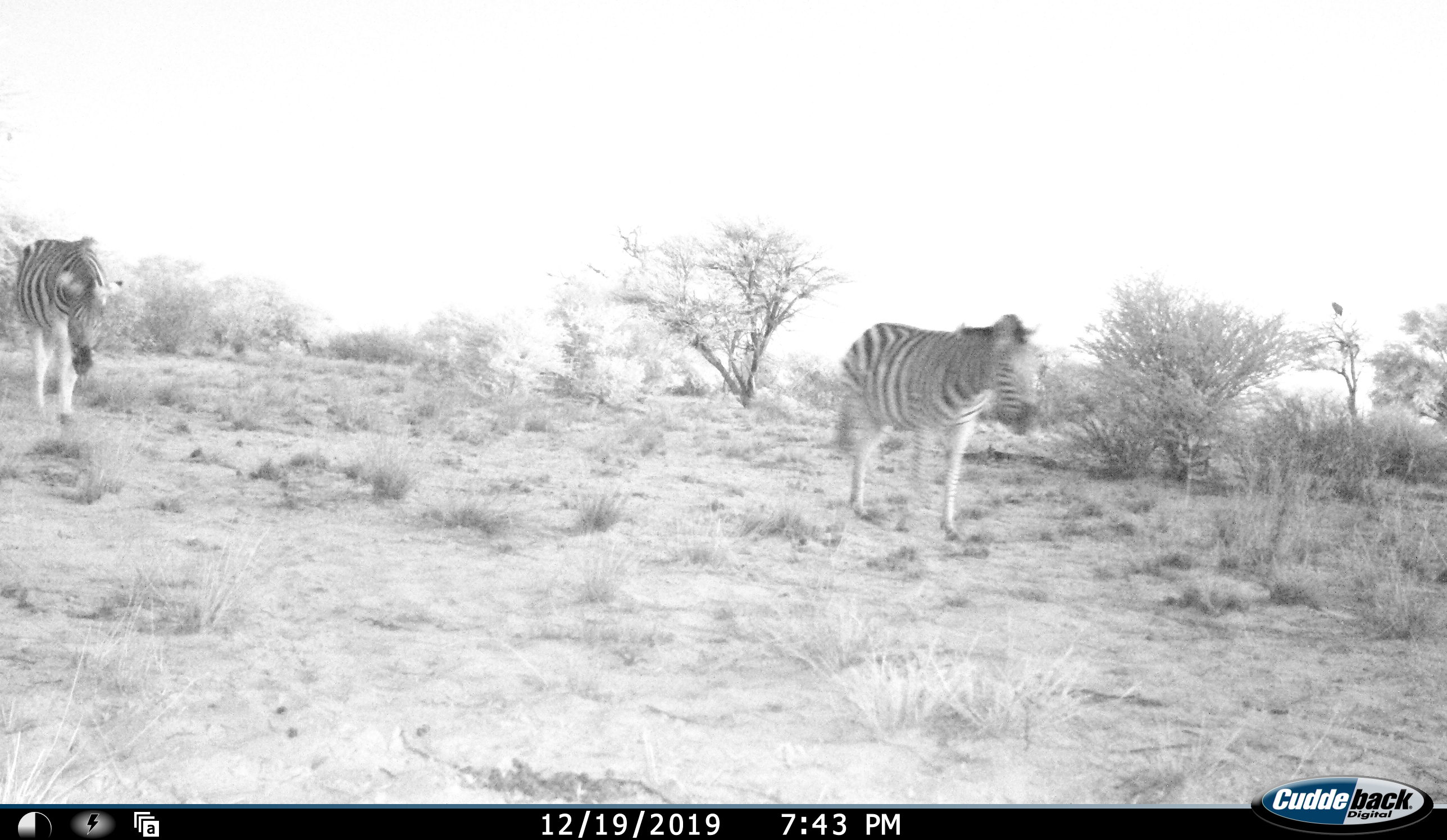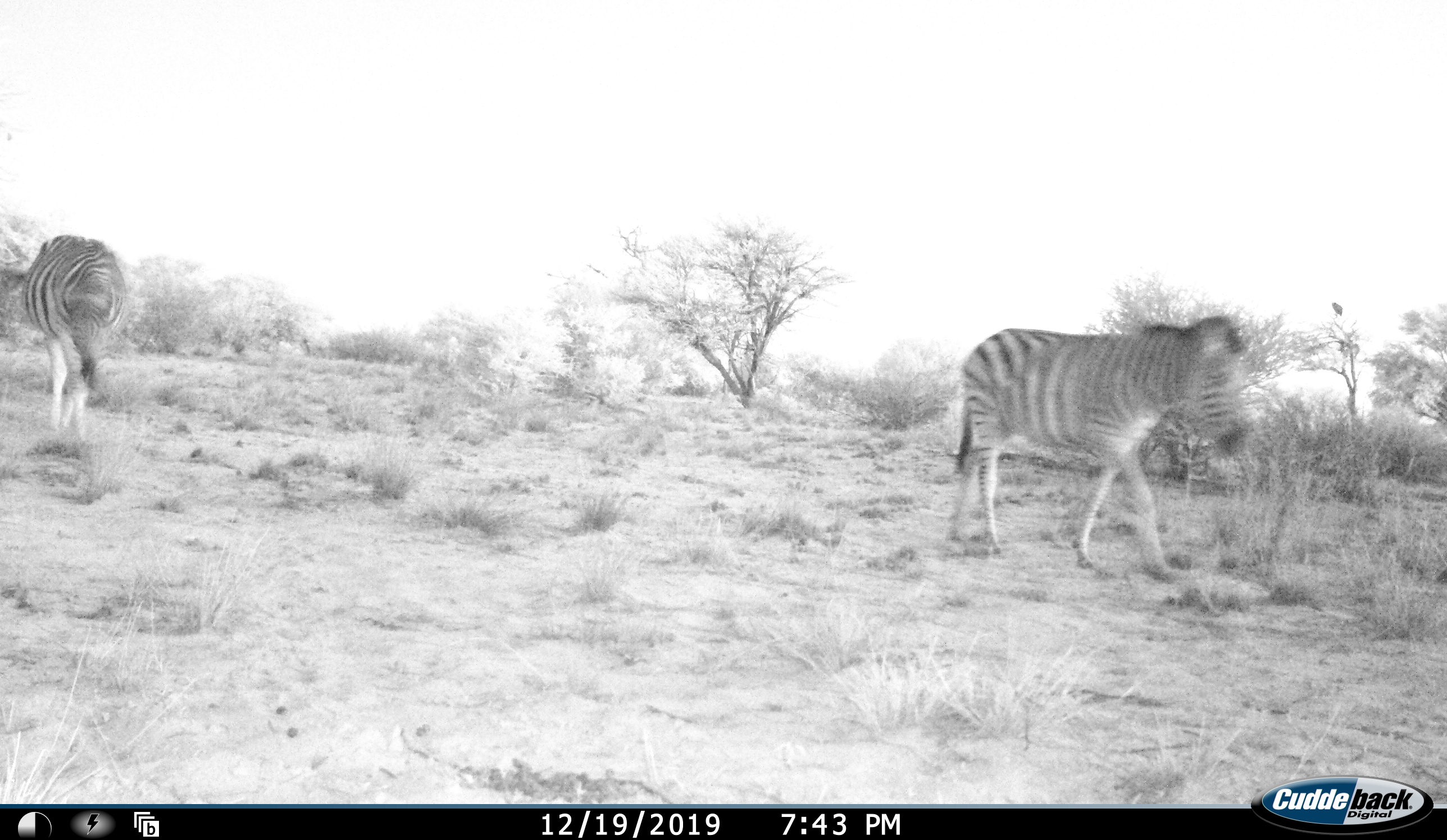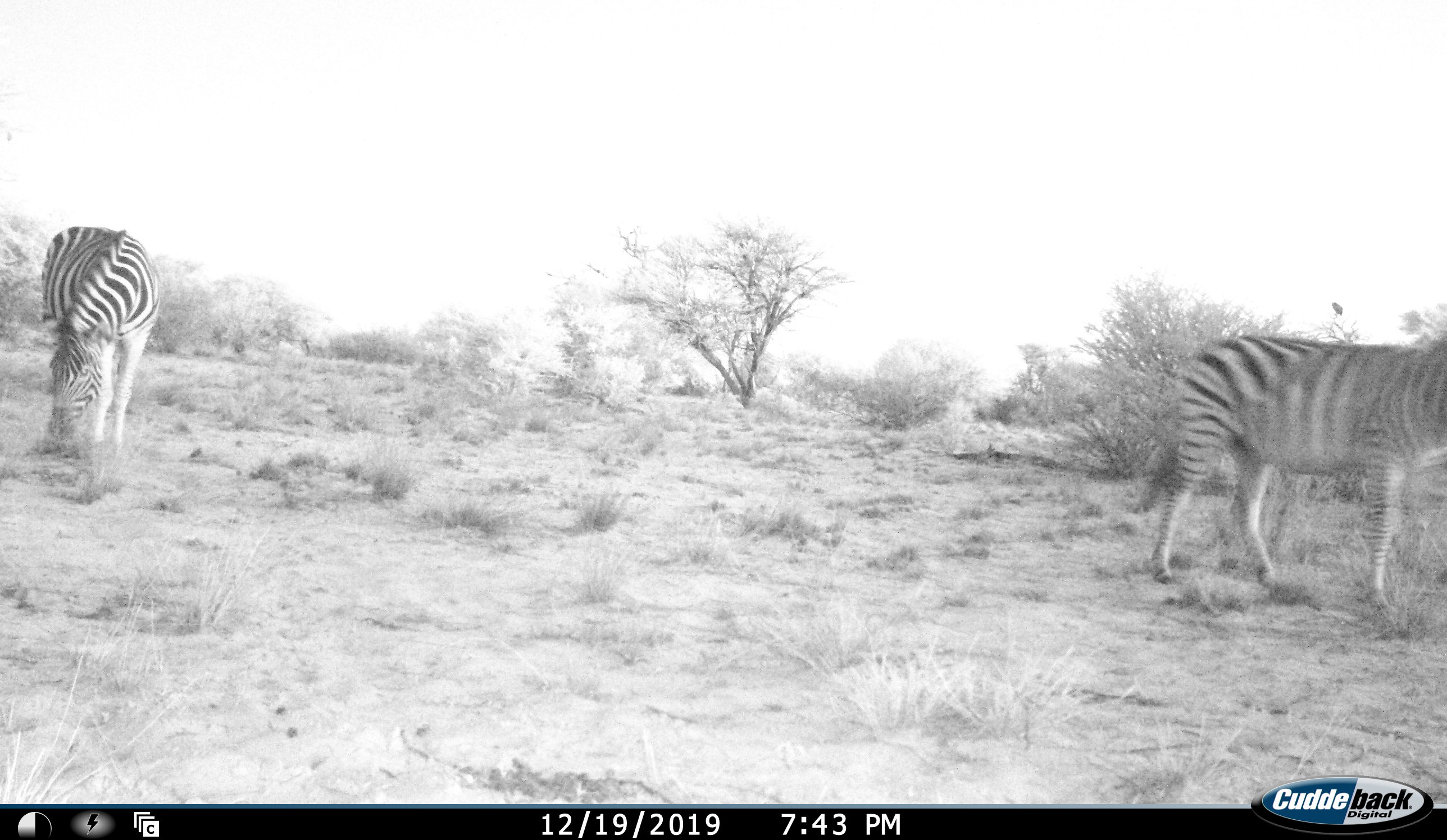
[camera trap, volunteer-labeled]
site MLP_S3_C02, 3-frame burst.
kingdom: Animalia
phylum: Chordata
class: Mammalia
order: Perissodactyla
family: Equidae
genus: Equus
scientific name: Equus quagga burchellii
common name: burchell's zebra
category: zebraburchells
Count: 2.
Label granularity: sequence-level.